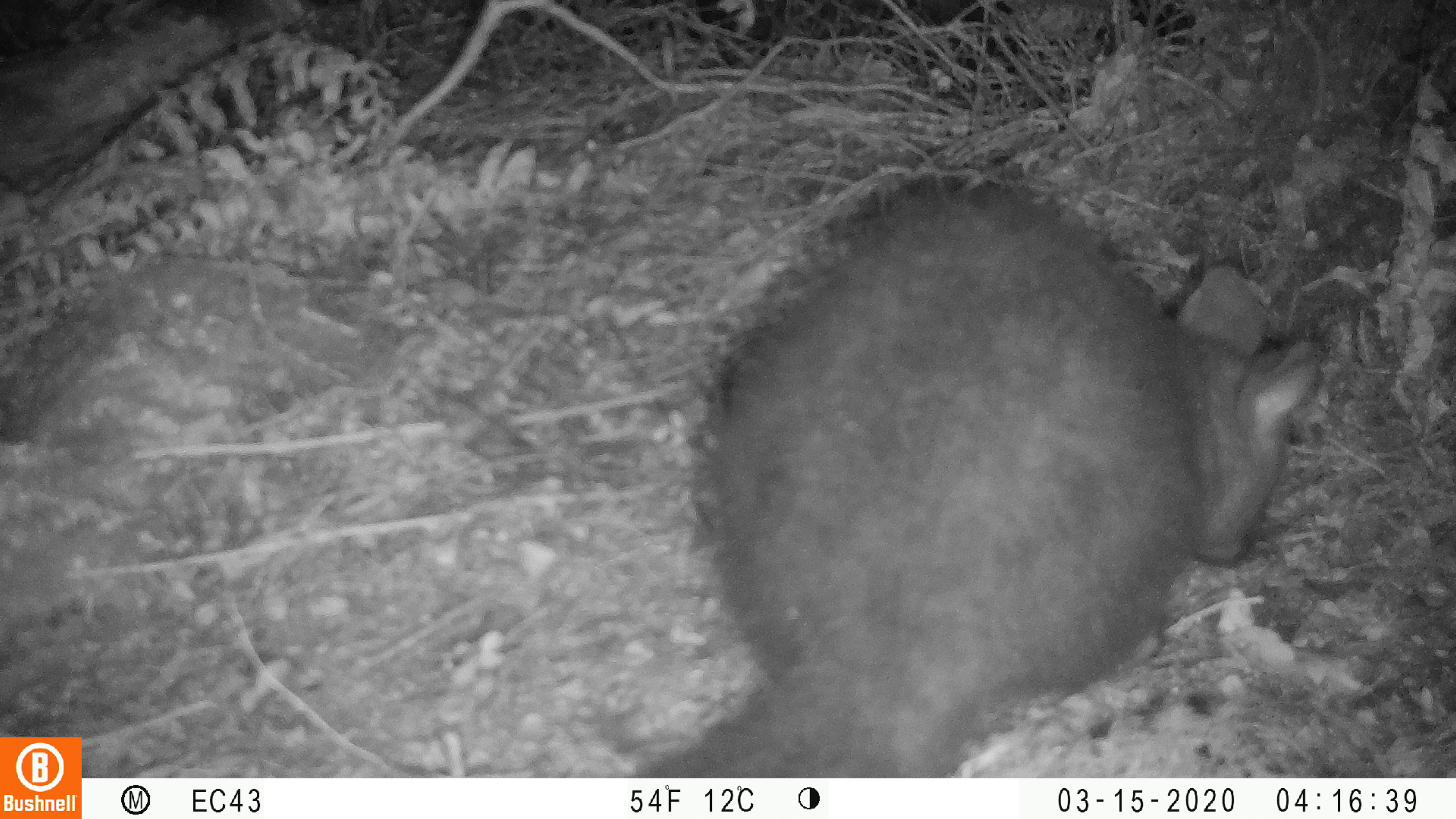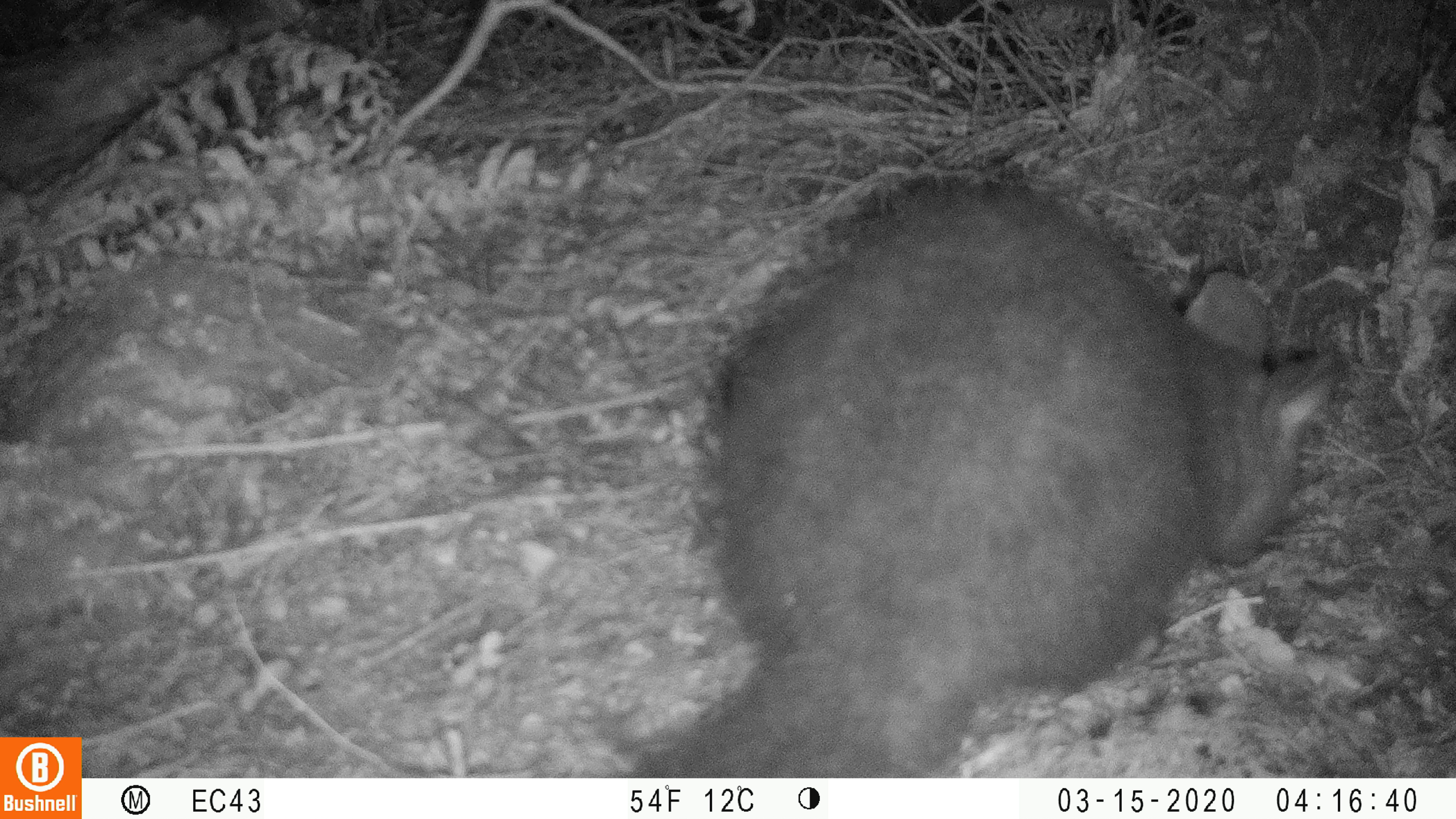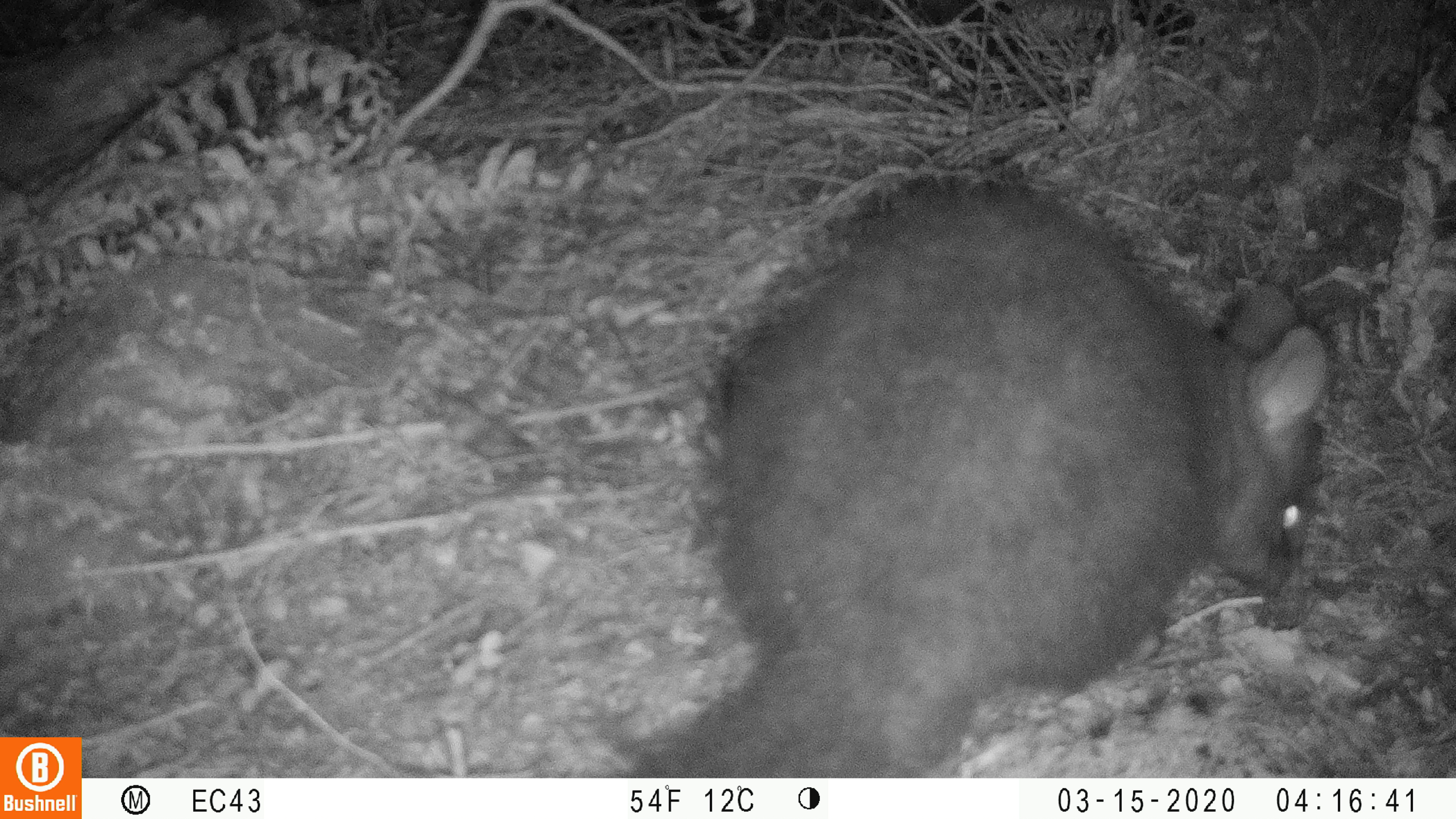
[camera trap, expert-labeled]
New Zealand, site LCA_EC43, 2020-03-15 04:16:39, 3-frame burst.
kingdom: Animalia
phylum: Chordata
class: Mammalia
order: Diprotodontia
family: Phalangeridae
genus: Trichosurus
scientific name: Trichosurus vulpecula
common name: common brushtail possum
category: possum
Possum (common brushtail possum) (Trichosurus vulpecula).